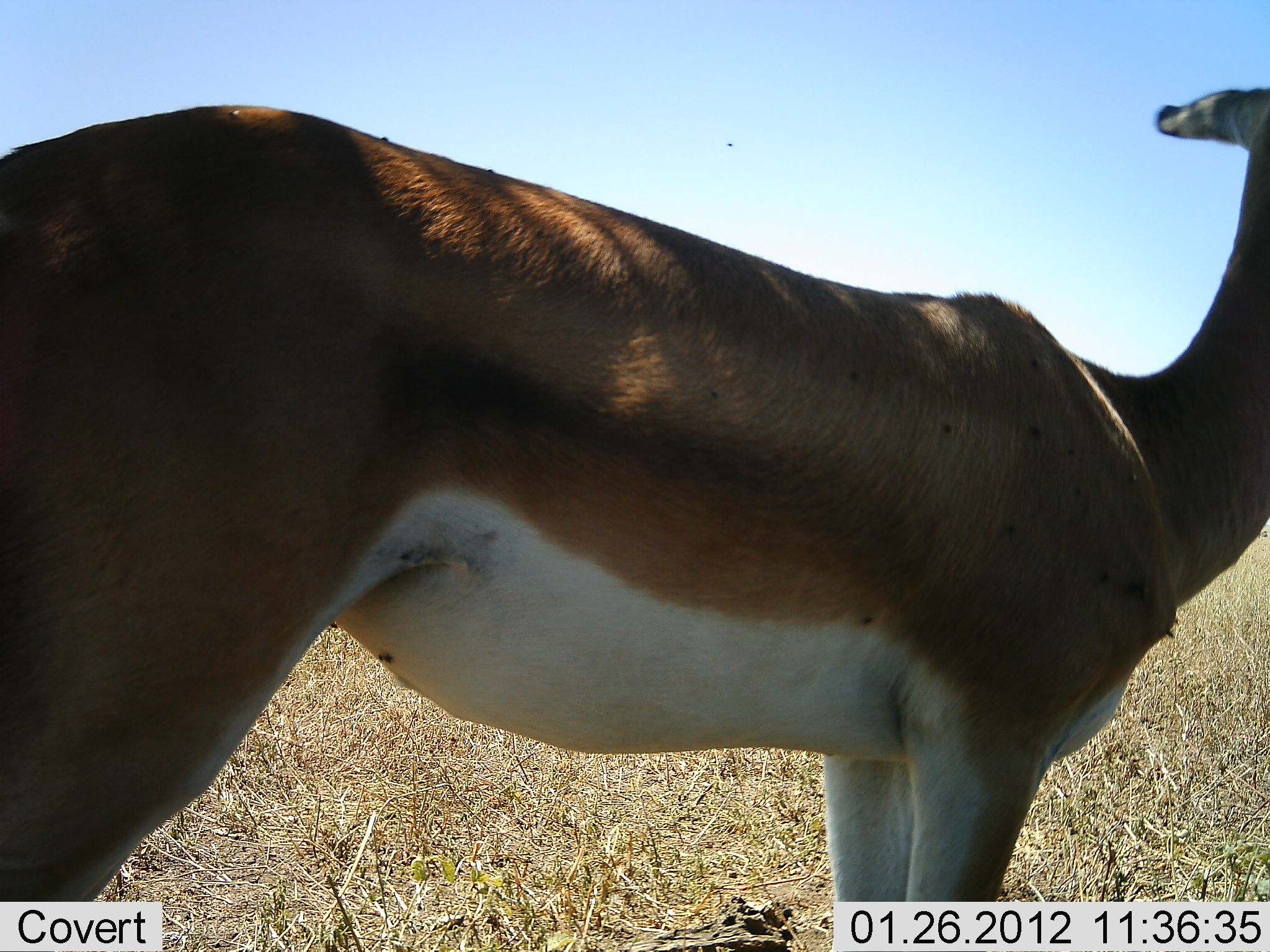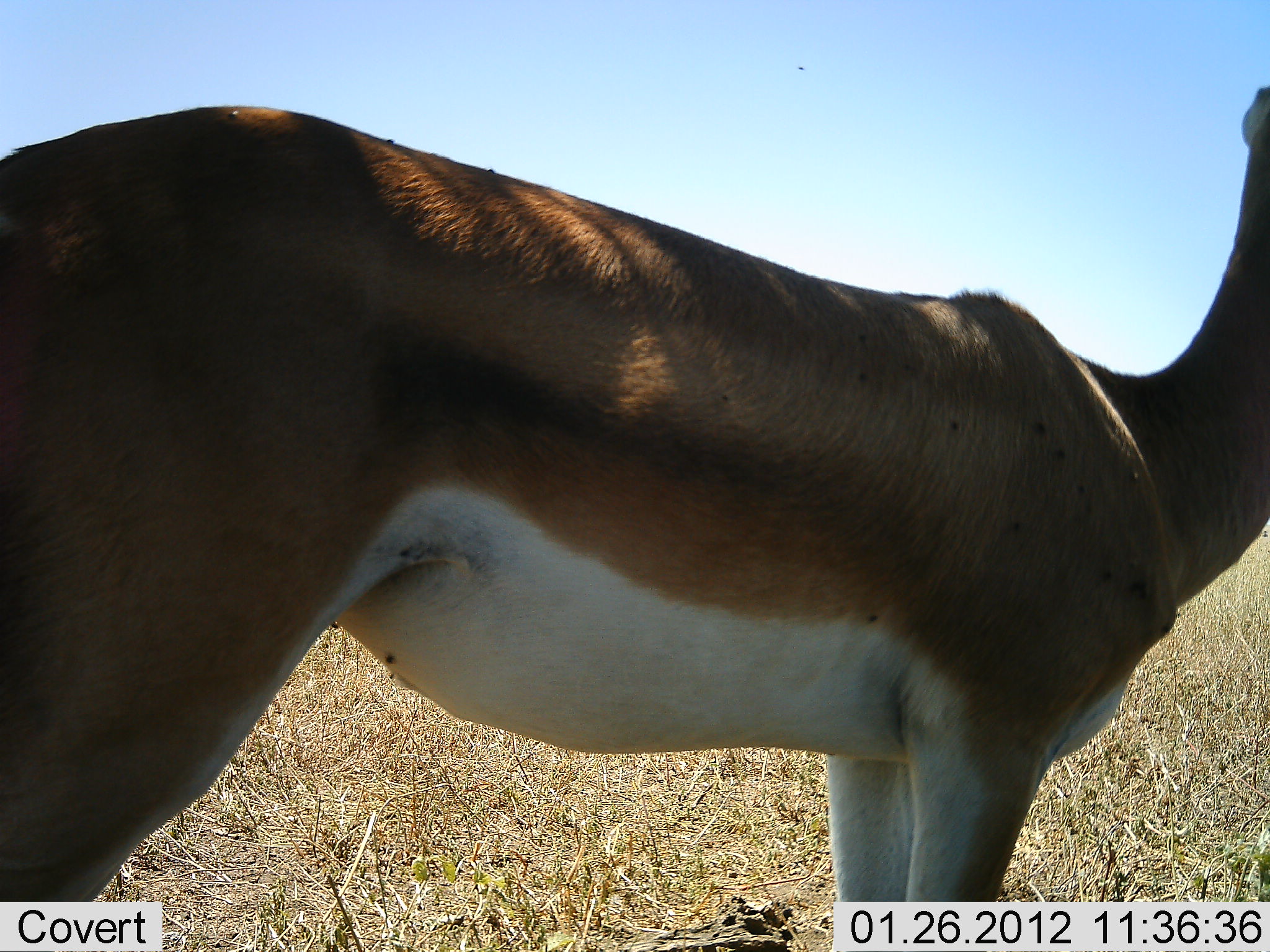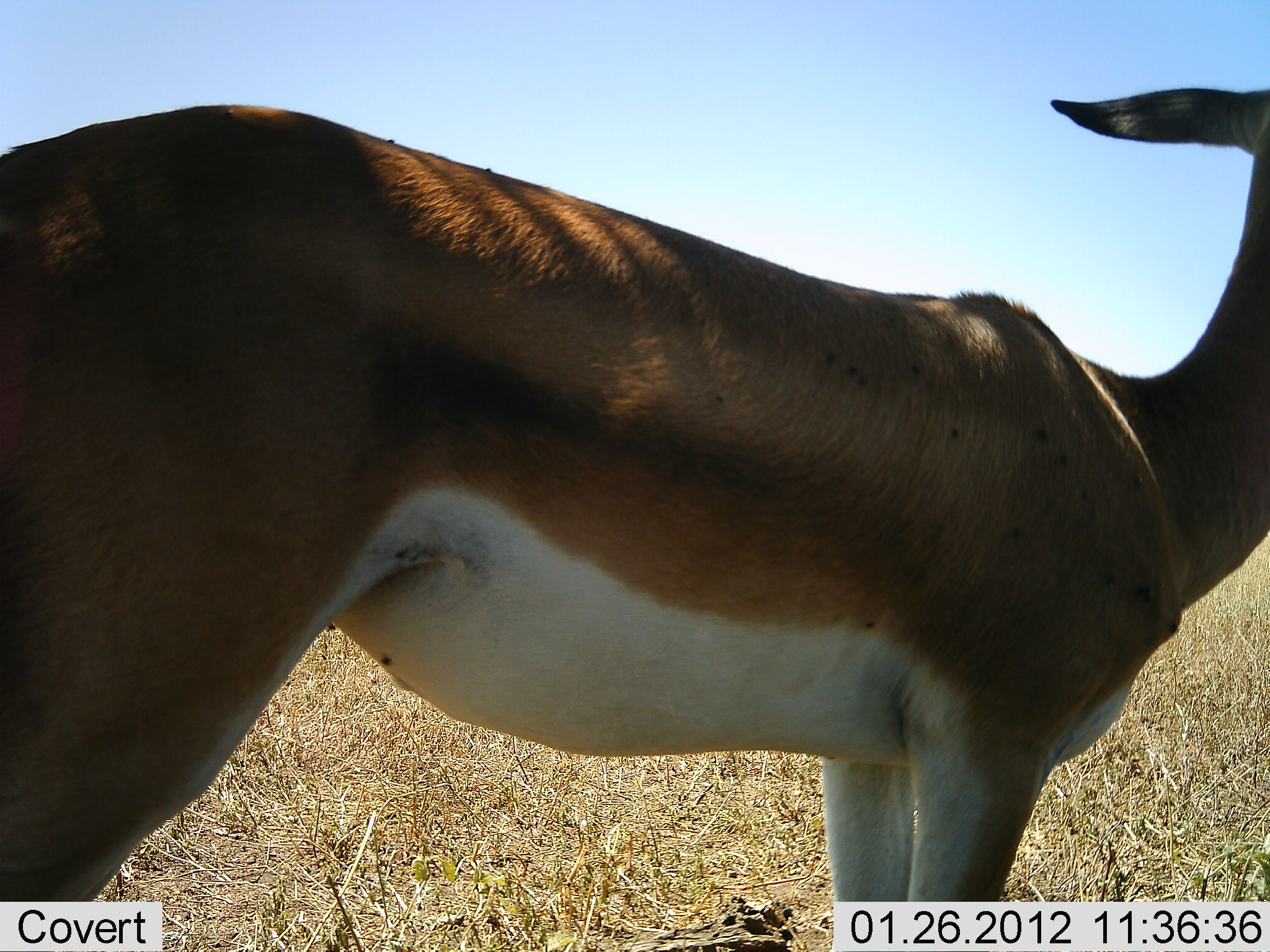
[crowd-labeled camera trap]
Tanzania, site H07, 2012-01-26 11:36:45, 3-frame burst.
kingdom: Animalia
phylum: Chordata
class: Mammalia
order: Artiodactyla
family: Bovidae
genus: Nanger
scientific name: Nanger granti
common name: grant's gazelle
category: gazellegrants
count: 1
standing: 100%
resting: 0%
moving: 0%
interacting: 0%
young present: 0%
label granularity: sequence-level